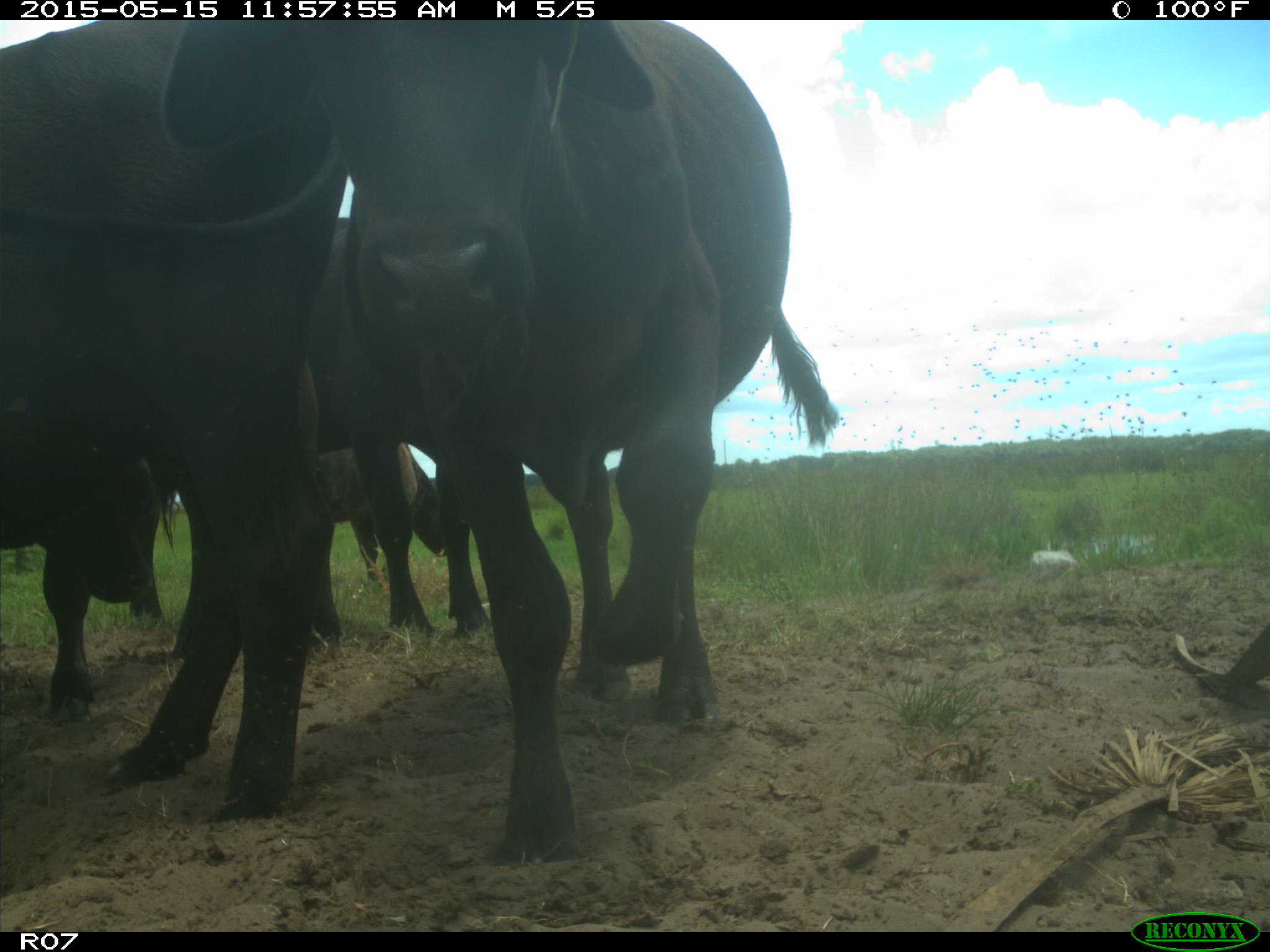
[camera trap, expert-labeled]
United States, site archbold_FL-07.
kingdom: Animalia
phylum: Chordata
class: Mammalia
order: Artiodactyla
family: Bovidae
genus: Bos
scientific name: Bos taurus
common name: domestic cow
Bos taurus (domestic cow).